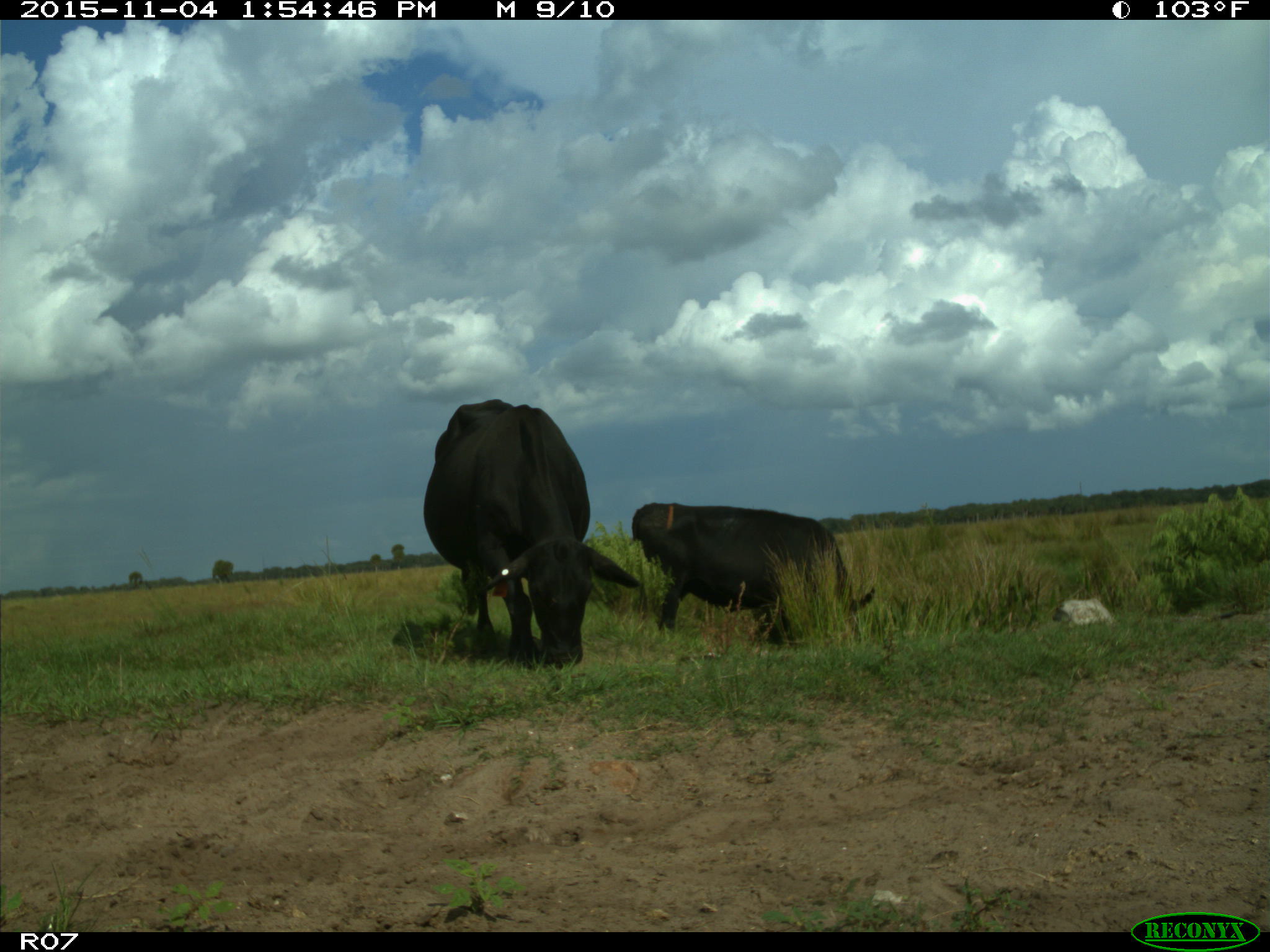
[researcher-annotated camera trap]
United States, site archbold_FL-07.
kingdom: Animalia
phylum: Chordata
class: Mammalia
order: Artiodactyla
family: Bovidae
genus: Bos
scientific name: Bos taurus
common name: domestic cow